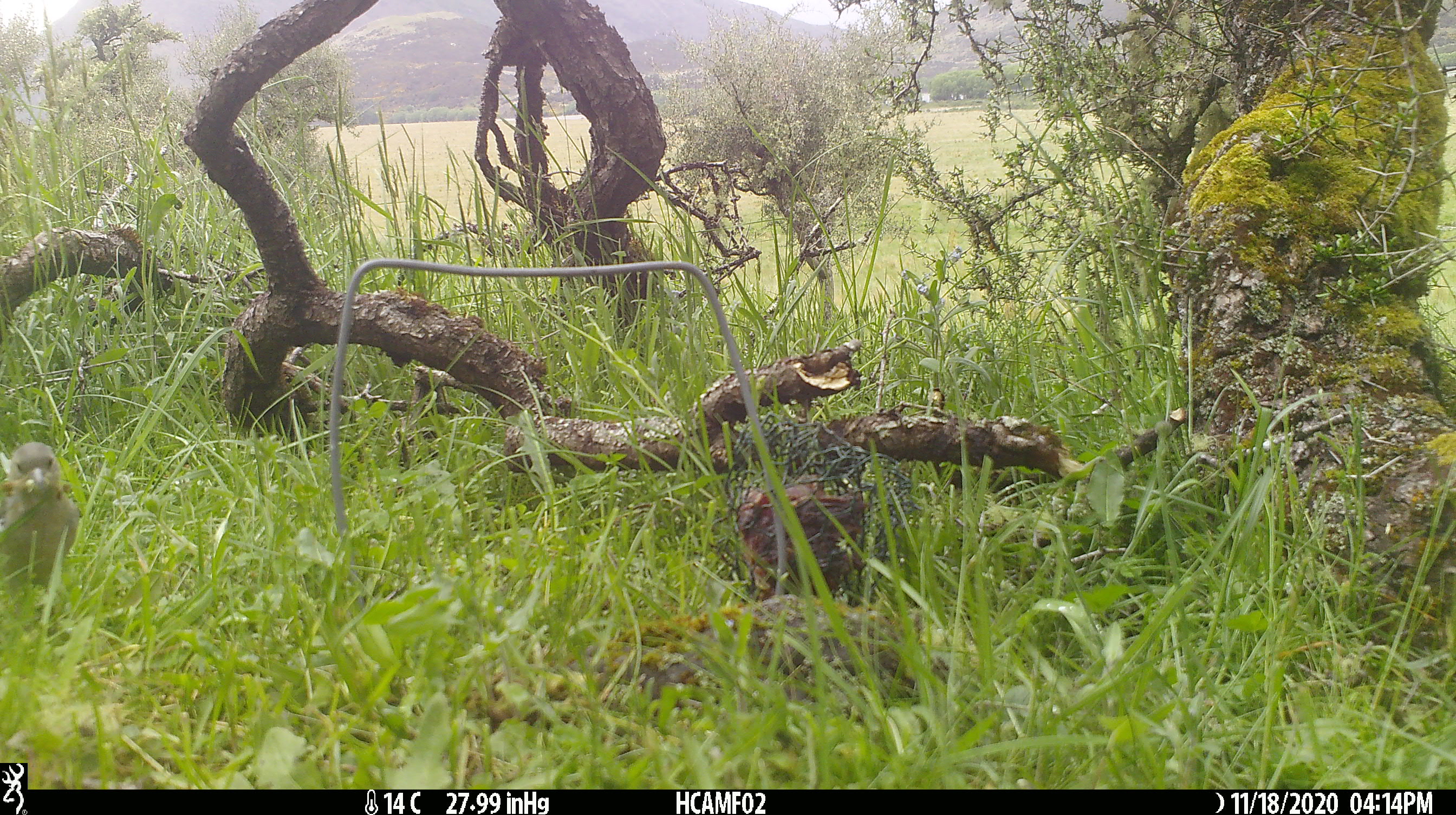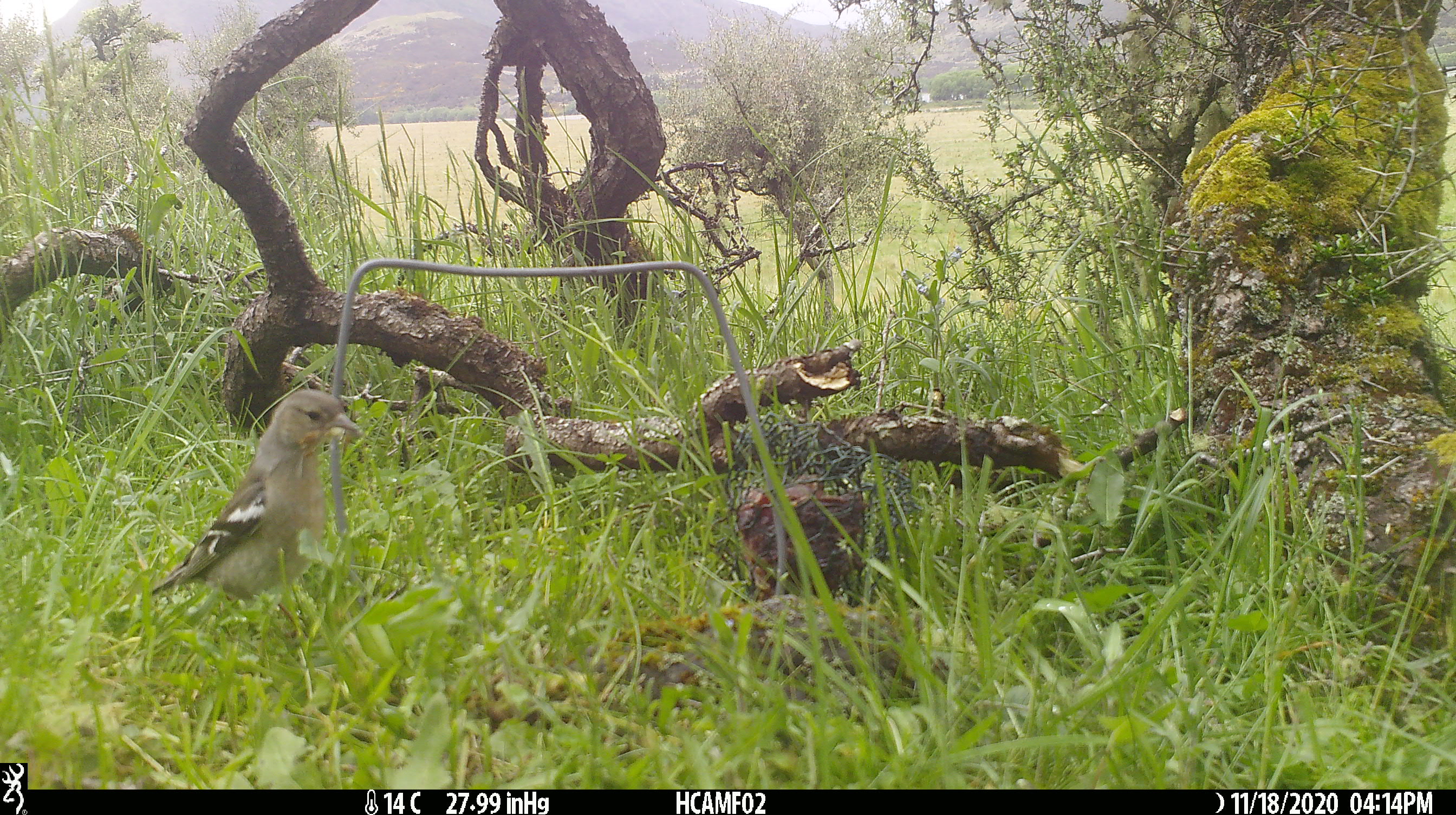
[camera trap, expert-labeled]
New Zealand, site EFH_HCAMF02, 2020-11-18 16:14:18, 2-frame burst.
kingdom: Animalia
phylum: Chordata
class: Aves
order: Passeriformes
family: Fringillidae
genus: Fringilla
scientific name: Fringilla coelebs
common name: common chaffinch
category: chaffinch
Chaffinch (common chaffinch) (Fringilla coelebs).